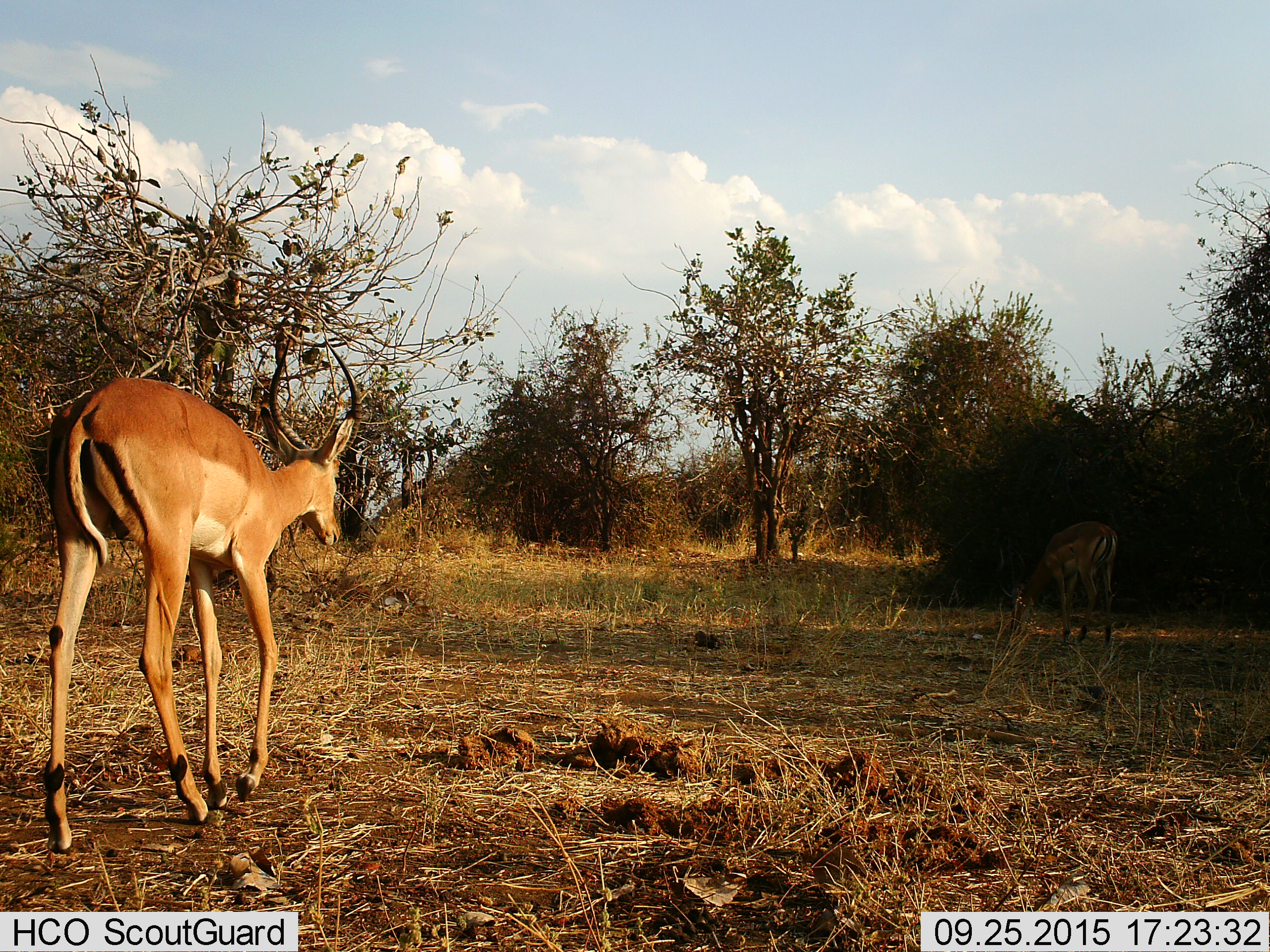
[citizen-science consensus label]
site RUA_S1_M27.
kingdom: Animalia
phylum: Chordata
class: Mammalia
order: Artiodactyla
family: Bovidae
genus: Aepyceros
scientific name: Aepyceros melampus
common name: impala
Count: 2.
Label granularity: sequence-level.